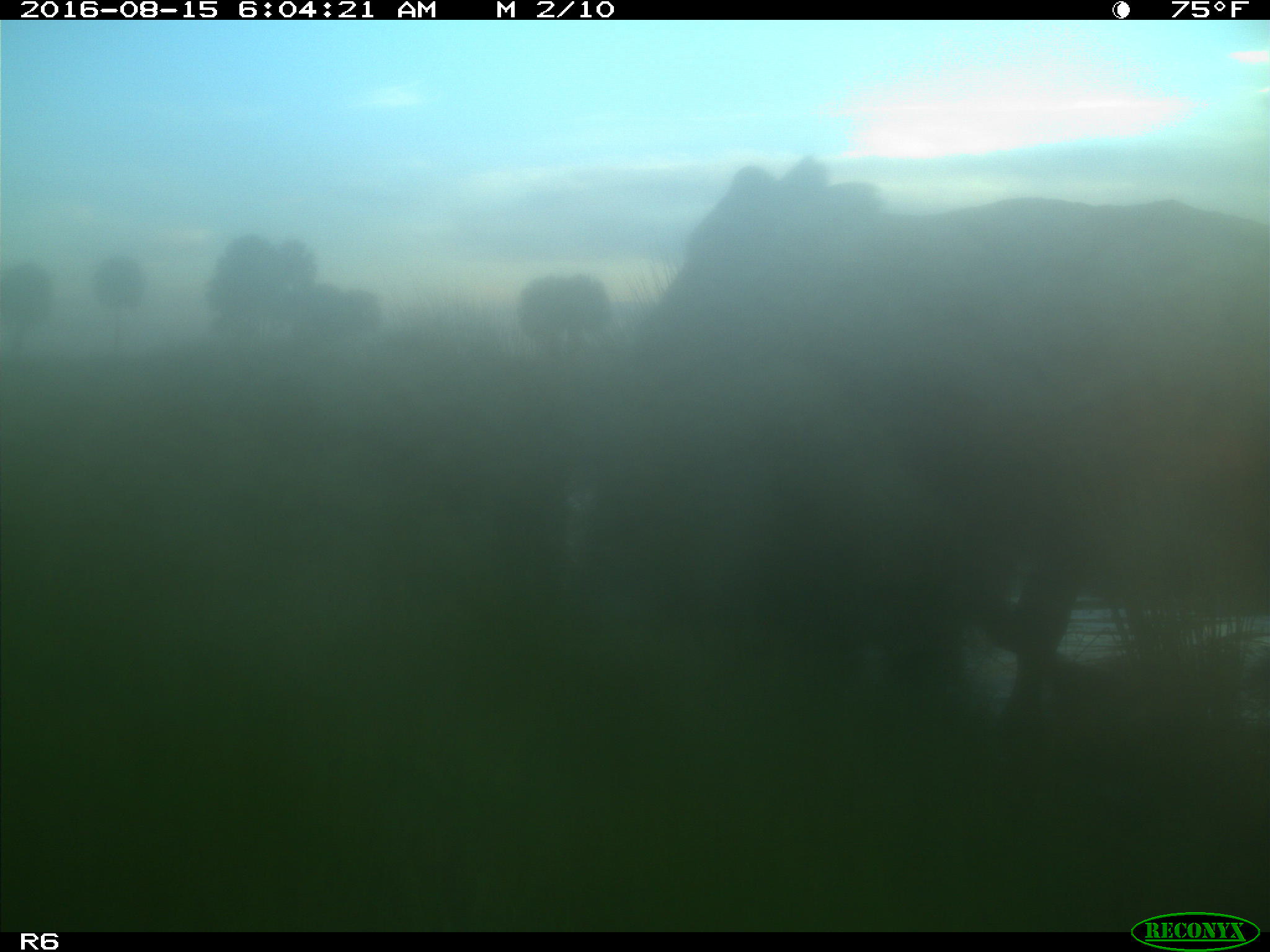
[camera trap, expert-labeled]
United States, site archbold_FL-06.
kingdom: Animalia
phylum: Chordata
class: Mammalia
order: Artiodactyla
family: Bovidae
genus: Bos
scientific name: Bos taurus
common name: domestic cow